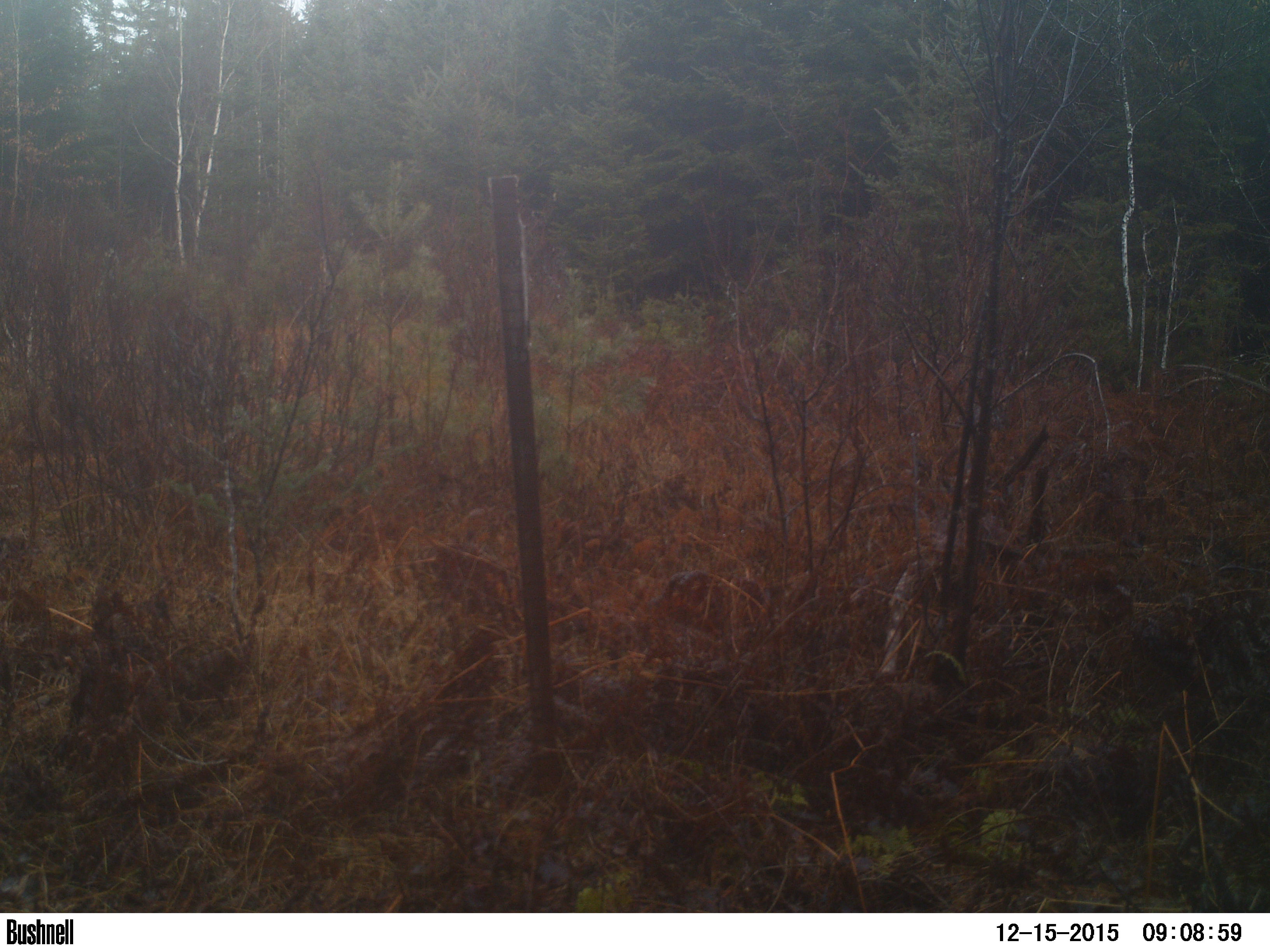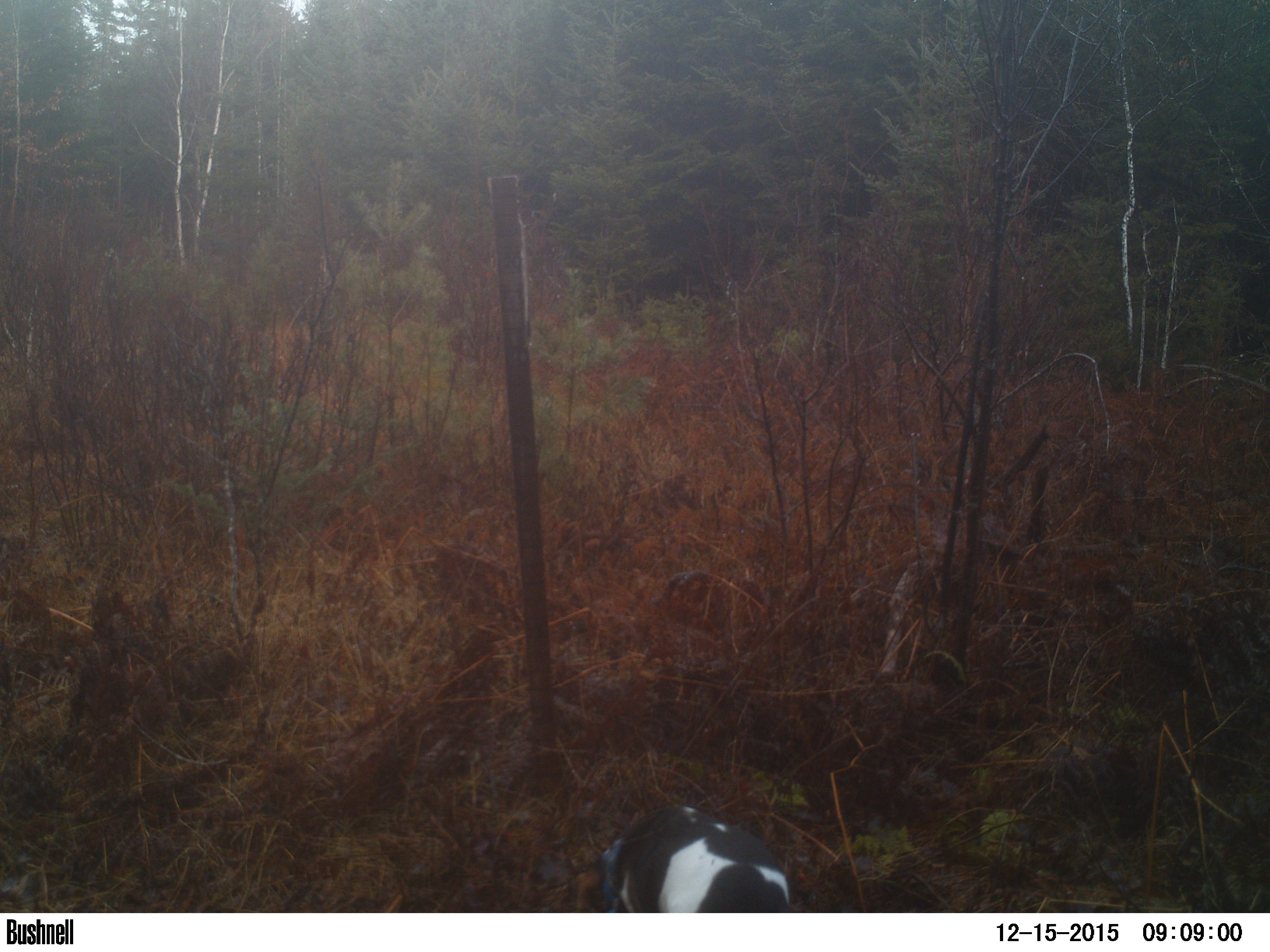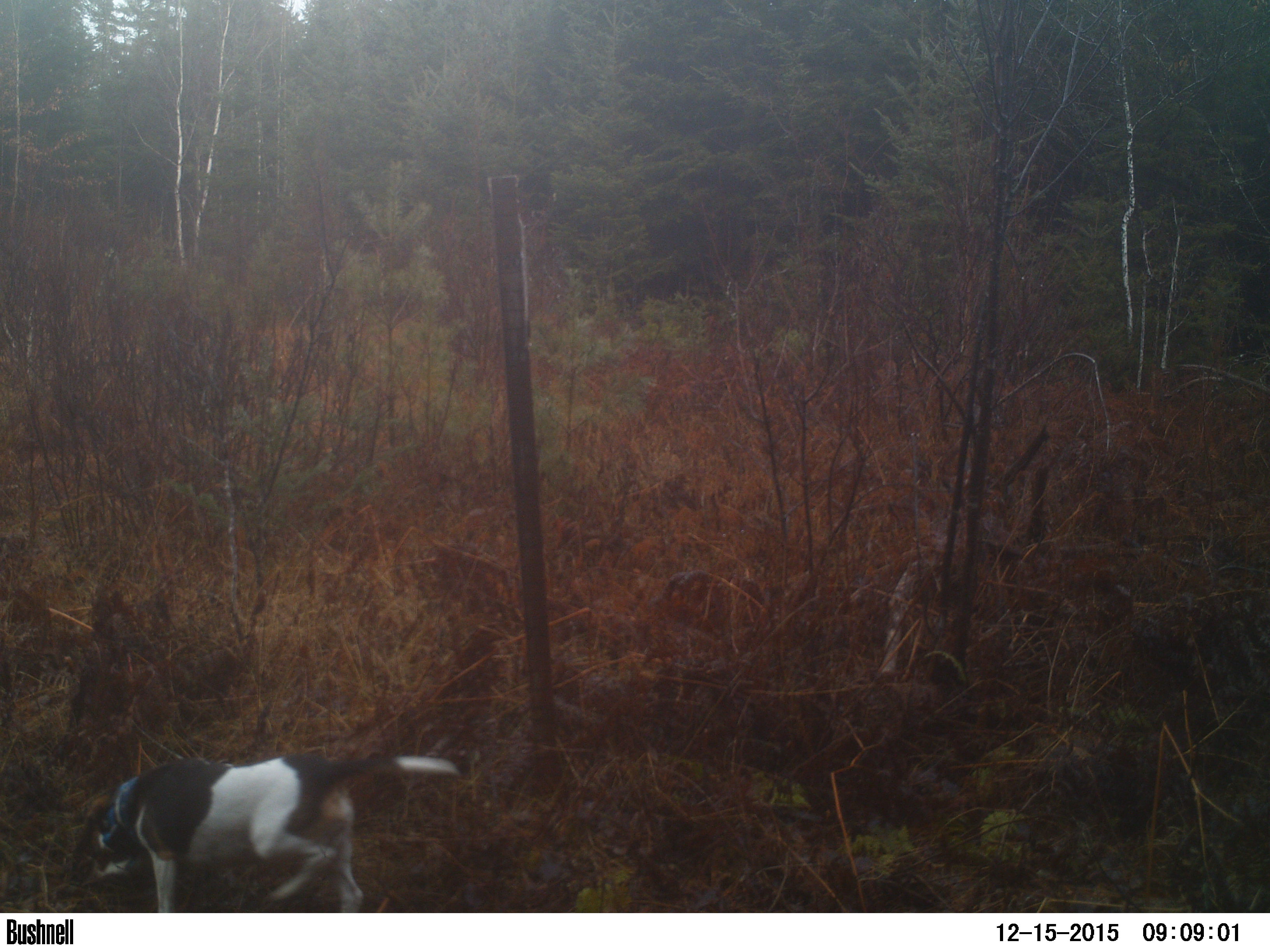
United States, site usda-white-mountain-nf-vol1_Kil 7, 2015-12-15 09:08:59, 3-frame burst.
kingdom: Animalia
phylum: Chordata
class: Mammalia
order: Carnivora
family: Canidae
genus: Canis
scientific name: Canis familiaris familiaris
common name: domestic dog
Domestic dog (Canis familiaris familiaris).